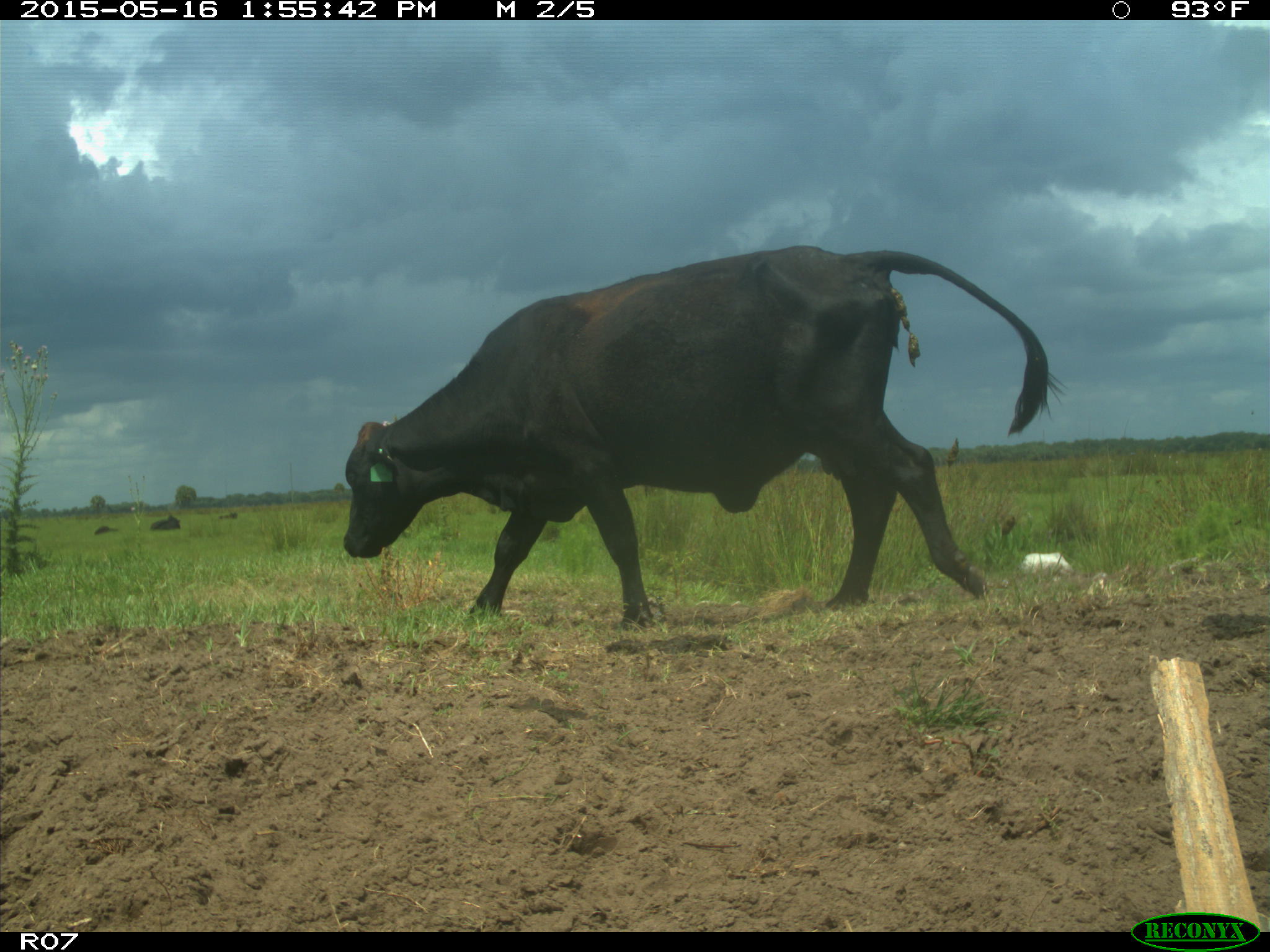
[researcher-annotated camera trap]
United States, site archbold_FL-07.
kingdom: Animalia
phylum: Chordata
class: Mammalia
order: Artiodactyla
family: Bovidae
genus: Bos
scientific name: Bos taurus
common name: domestic cow